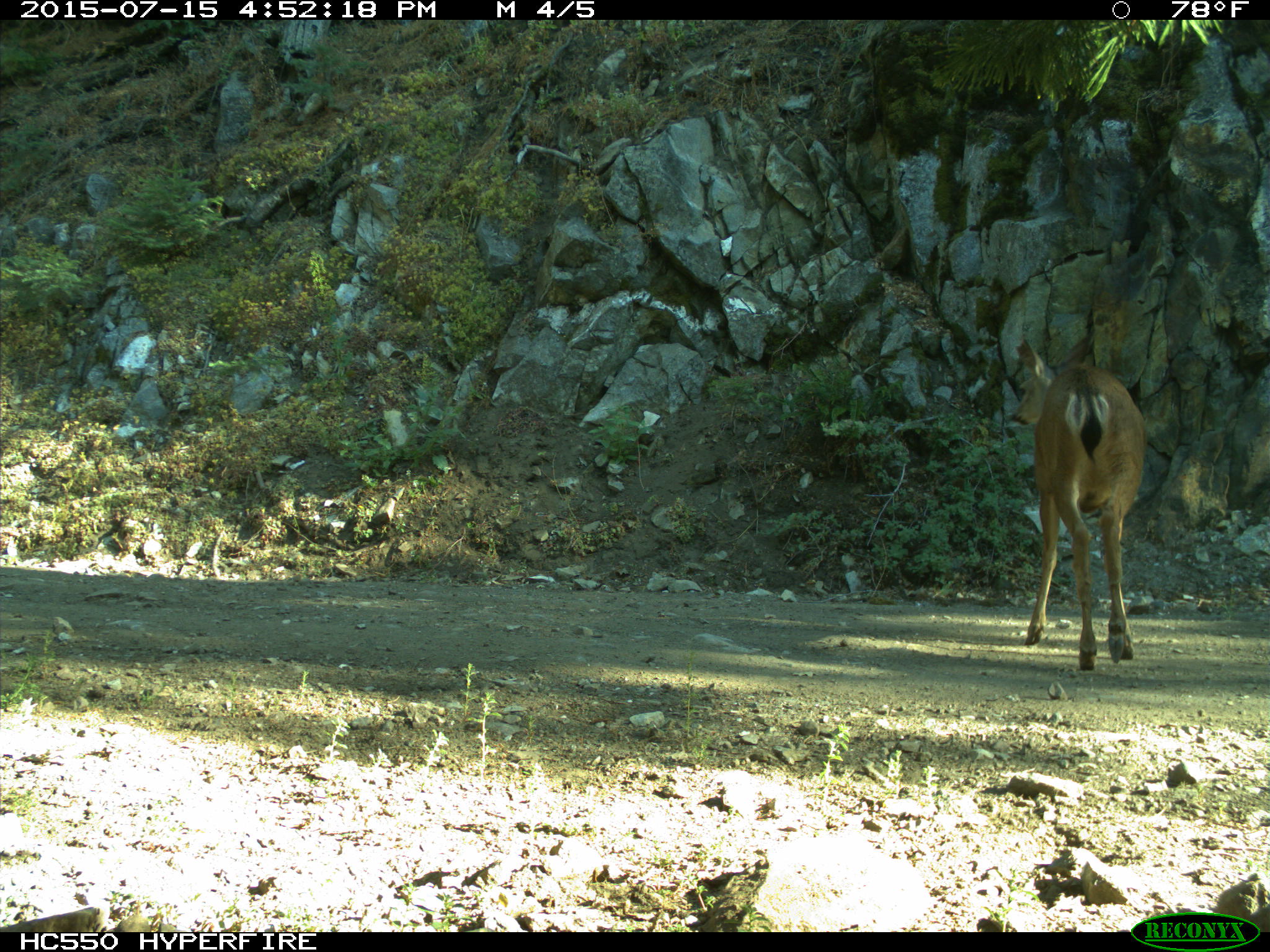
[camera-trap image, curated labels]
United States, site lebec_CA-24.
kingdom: Animalia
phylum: Chordata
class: Mammalia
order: Artiodactyla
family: Cervidae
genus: Odocoileus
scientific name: Odocoileus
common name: deer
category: unidentified deer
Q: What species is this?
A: Unidentified deer (deer) (Odocoileus).